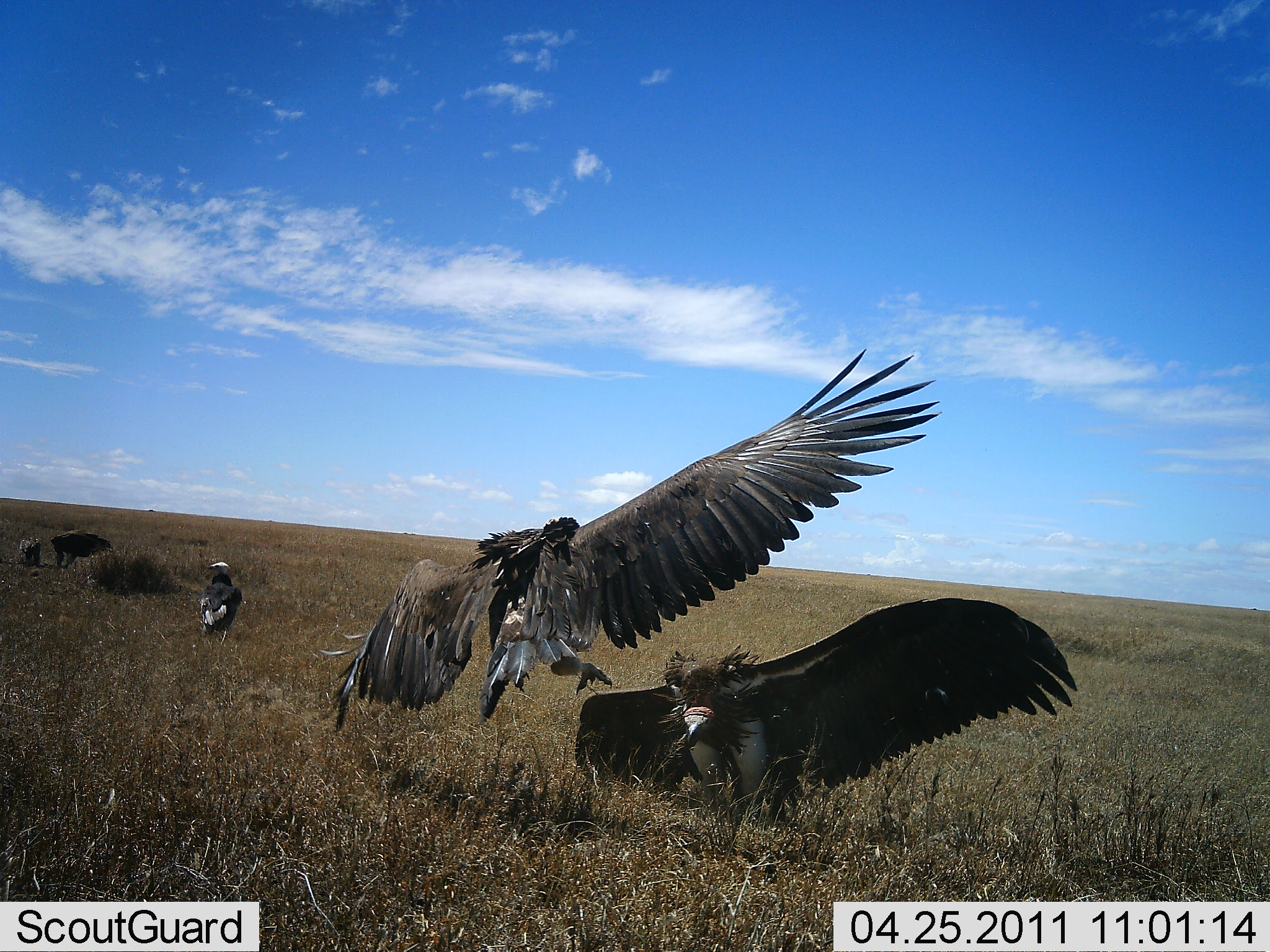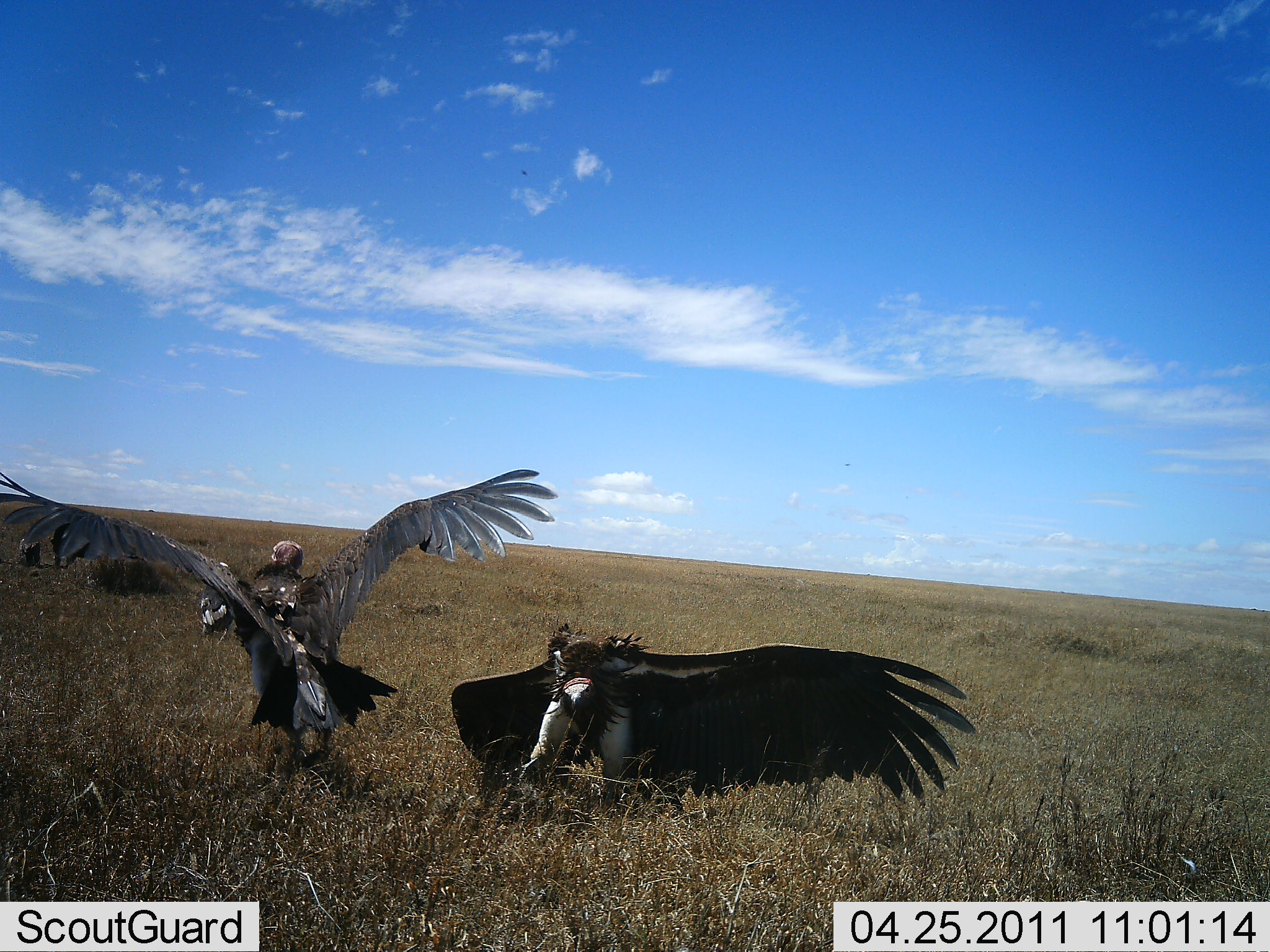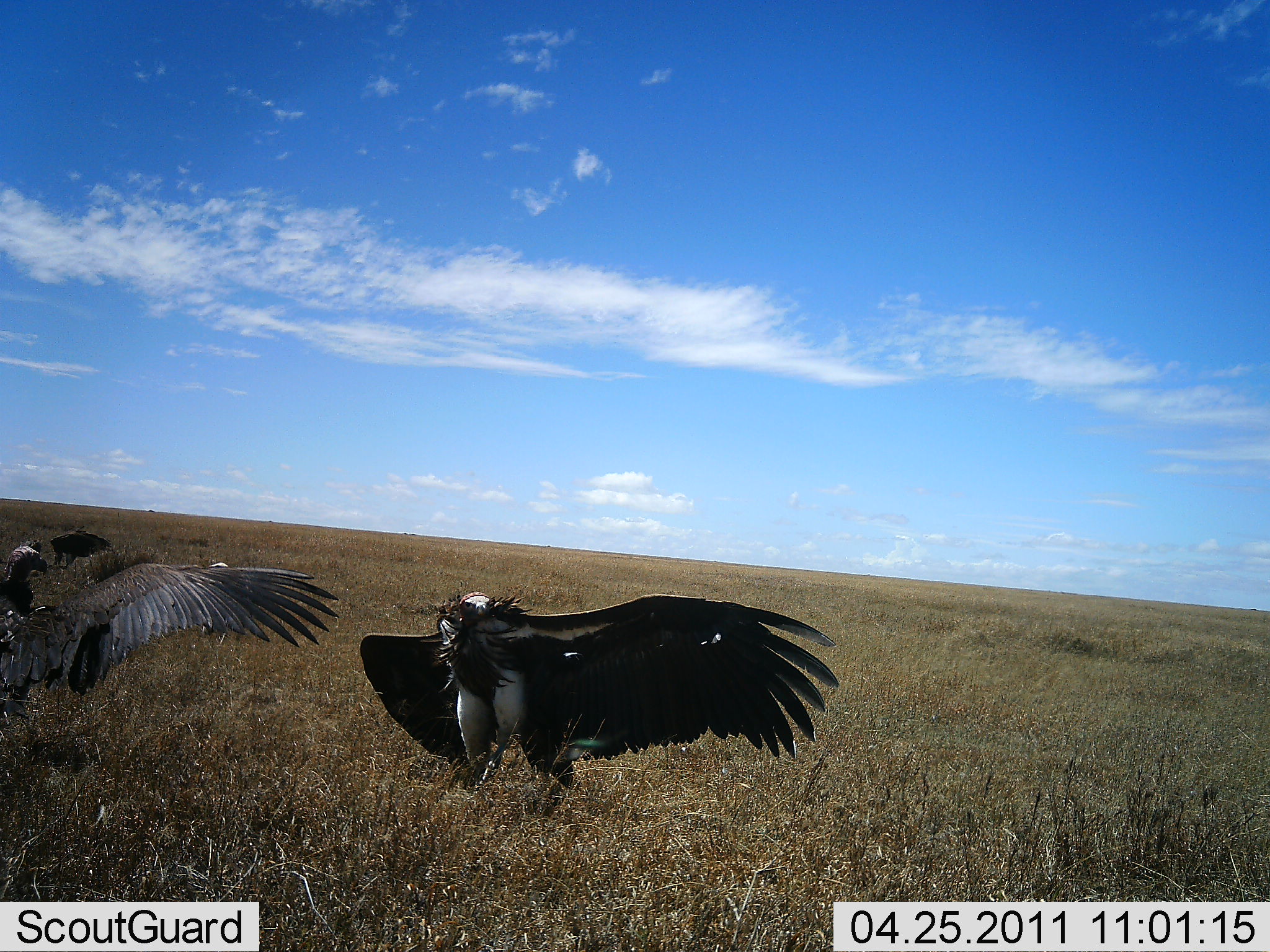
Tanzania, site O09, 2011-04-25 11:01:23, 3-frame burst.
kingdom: Animalia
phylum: Chordata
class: Aves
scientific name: Aves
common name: bird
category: otherbird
Otherbird (bird) (Aves), count 3. Behavior (volunteer vote fractions): standing 54%, resting 0%, moving 38%, interacting 77%. Young present (vote fraction): 0%. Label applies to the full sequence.